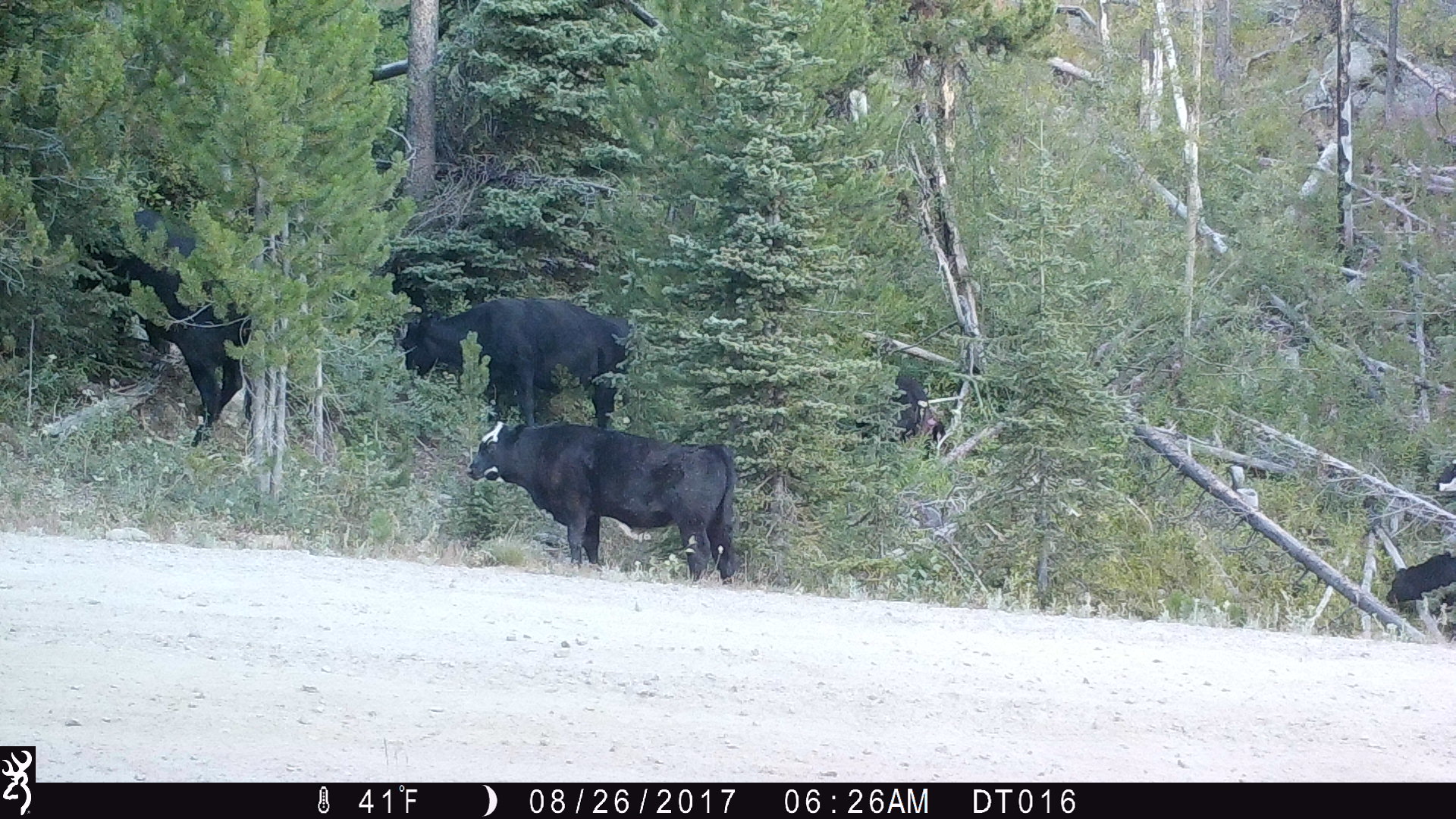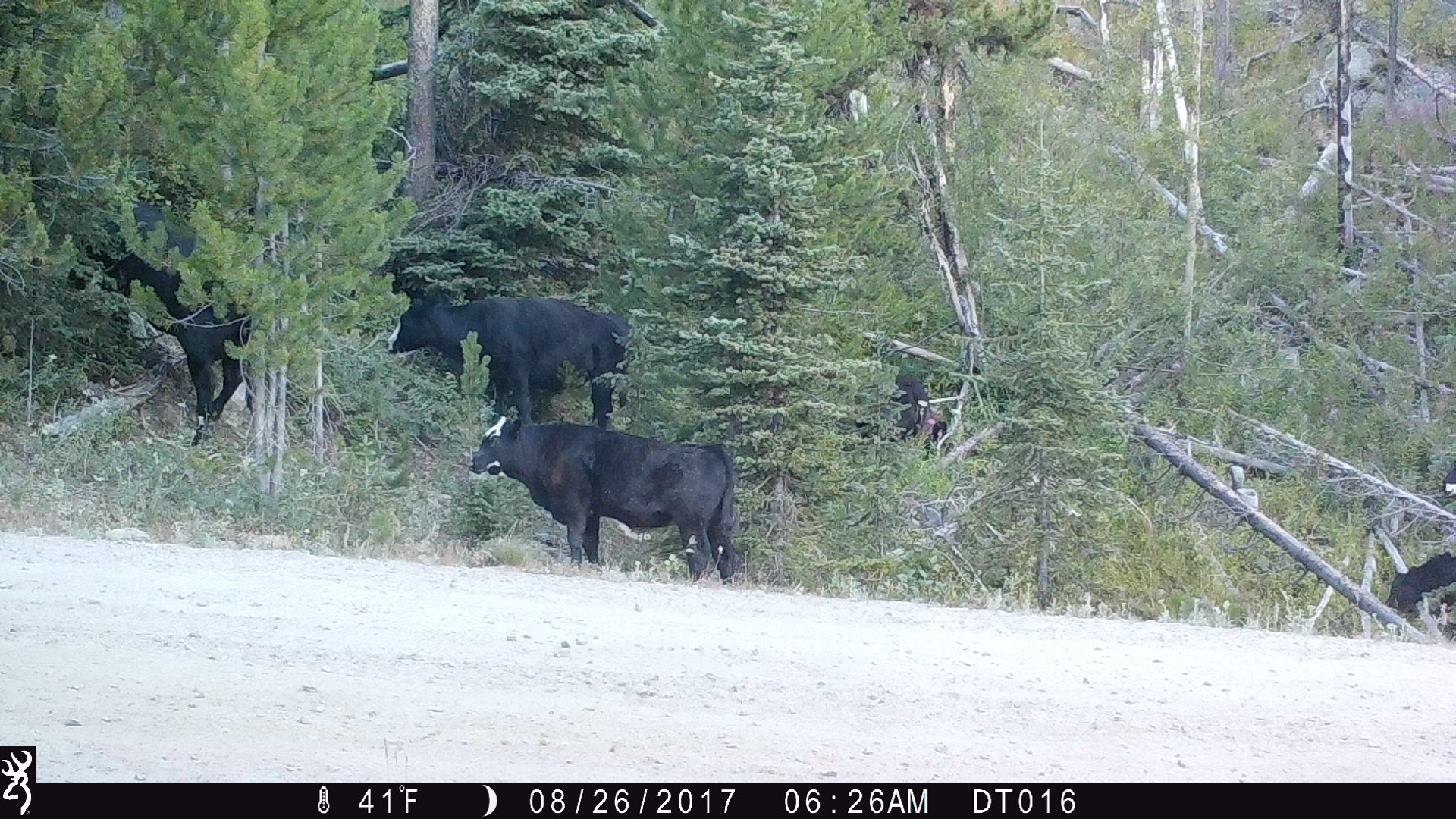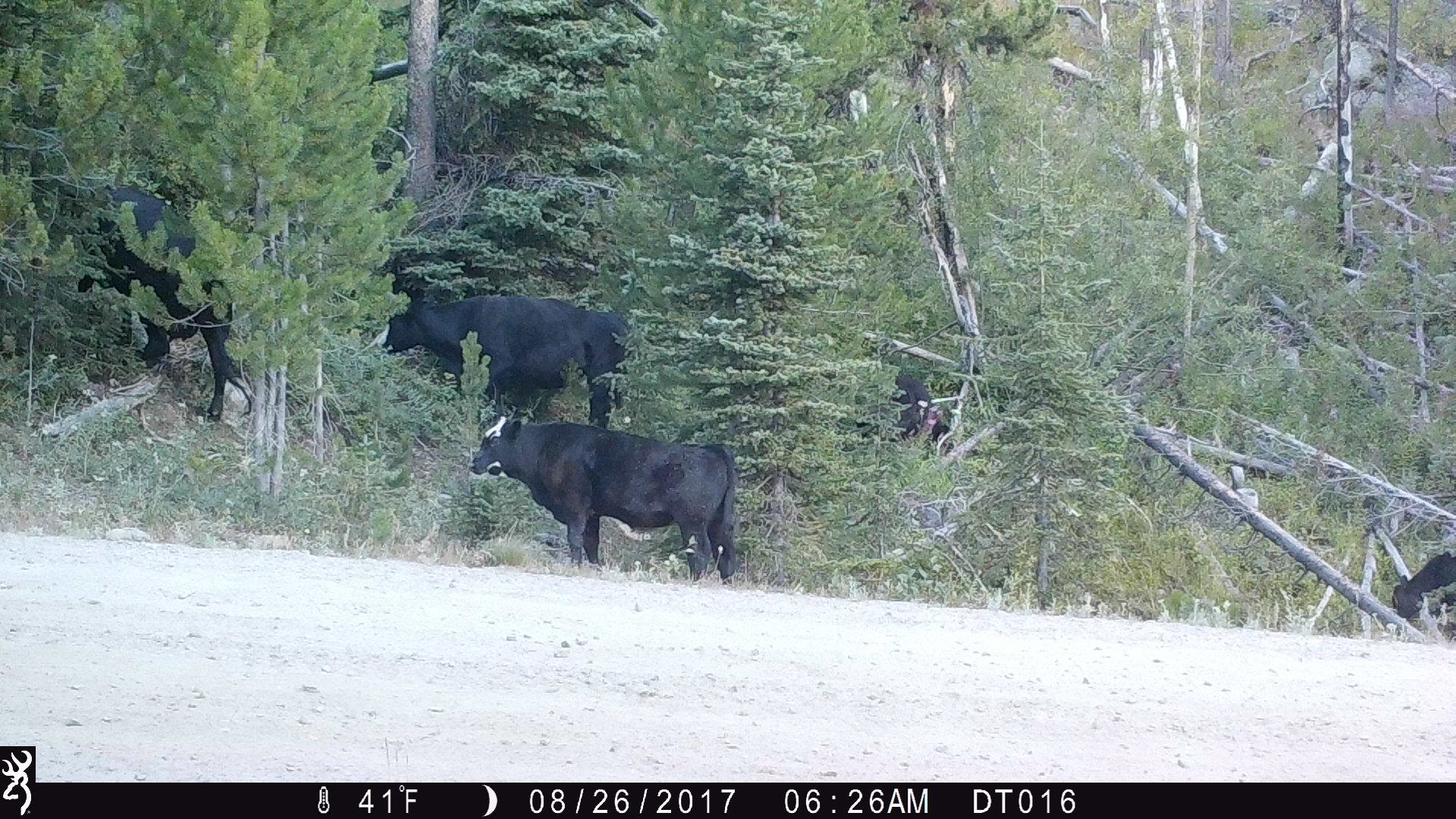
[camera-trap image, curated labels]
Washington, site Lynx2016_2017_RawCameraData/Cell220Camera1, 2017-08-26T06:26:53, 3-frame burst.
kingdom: Animalia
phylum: Chordata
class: Mammalia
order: Artiodactyla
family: Bovidae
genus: Bos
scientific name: Bos taurus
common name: domestic cattle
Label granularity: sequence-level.